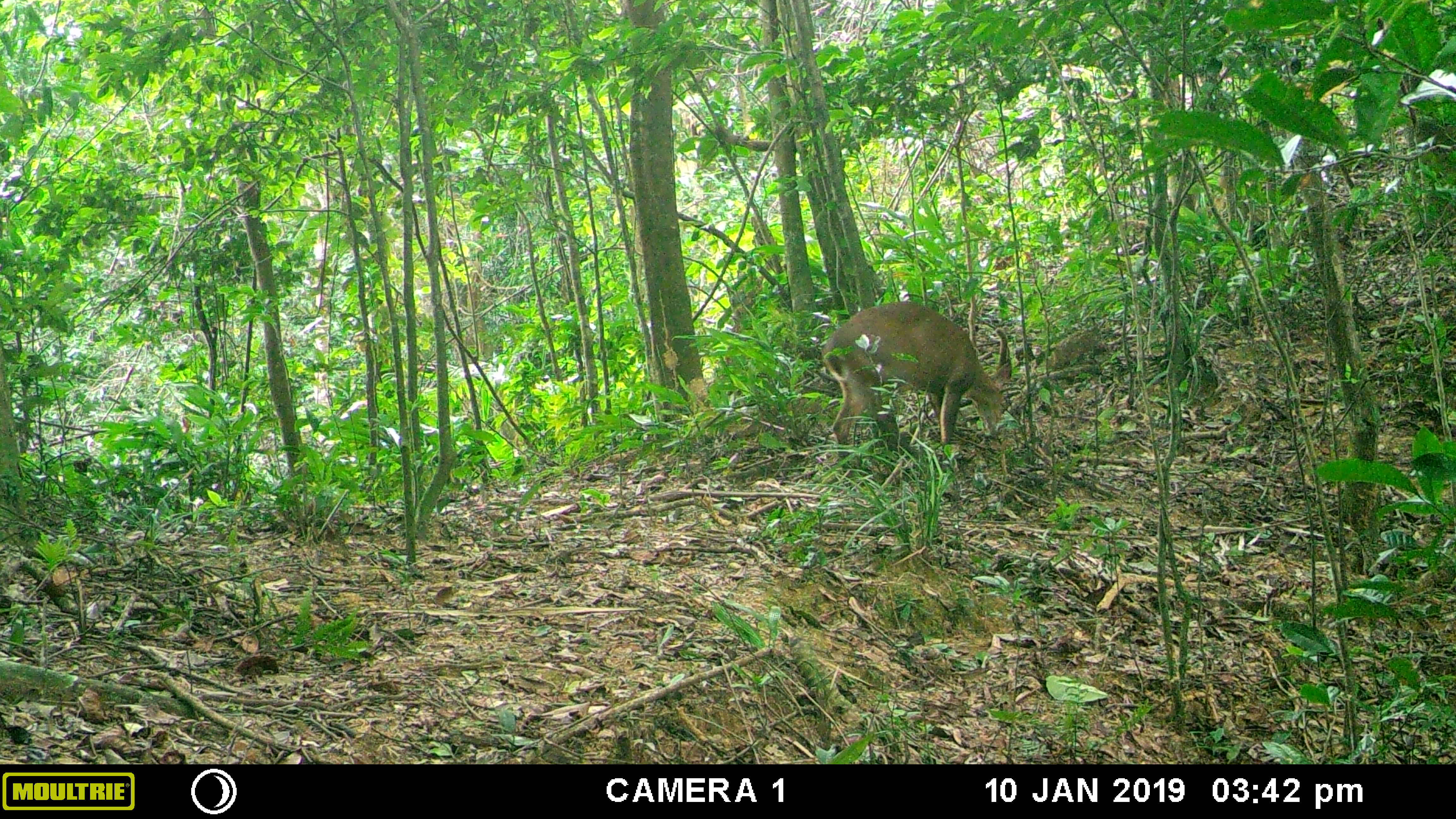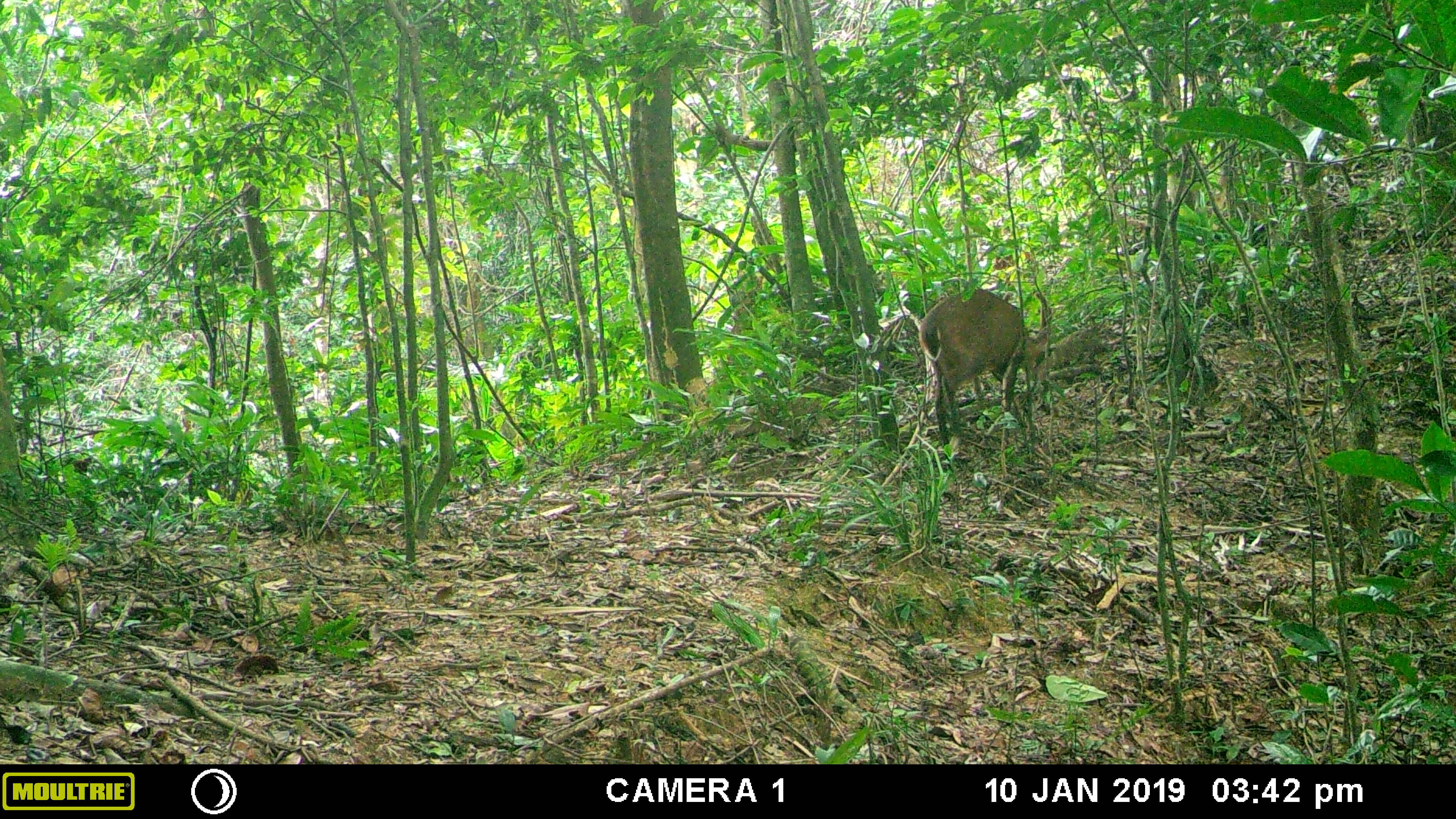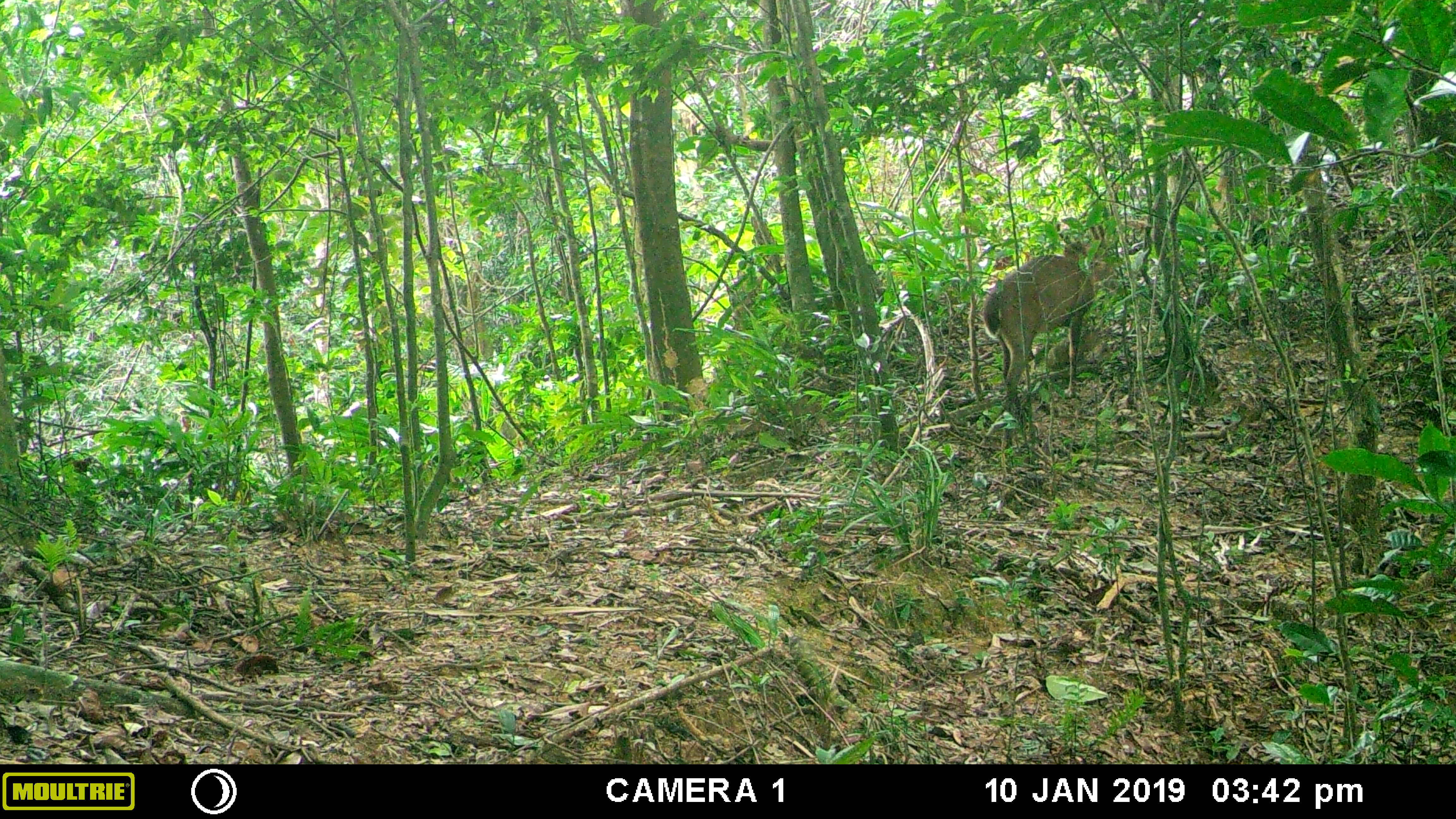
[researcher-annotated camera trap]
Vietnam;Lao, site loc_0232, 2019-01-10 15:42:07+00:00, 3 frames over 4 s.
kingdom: Animalia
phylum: Chordata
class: Mammalia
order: Artiodactyla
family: Cervidae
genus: Muntiacus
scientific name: Muntiacus vuquangensis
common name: large-antlered muntjac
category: large antlered muntjac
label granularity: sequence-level